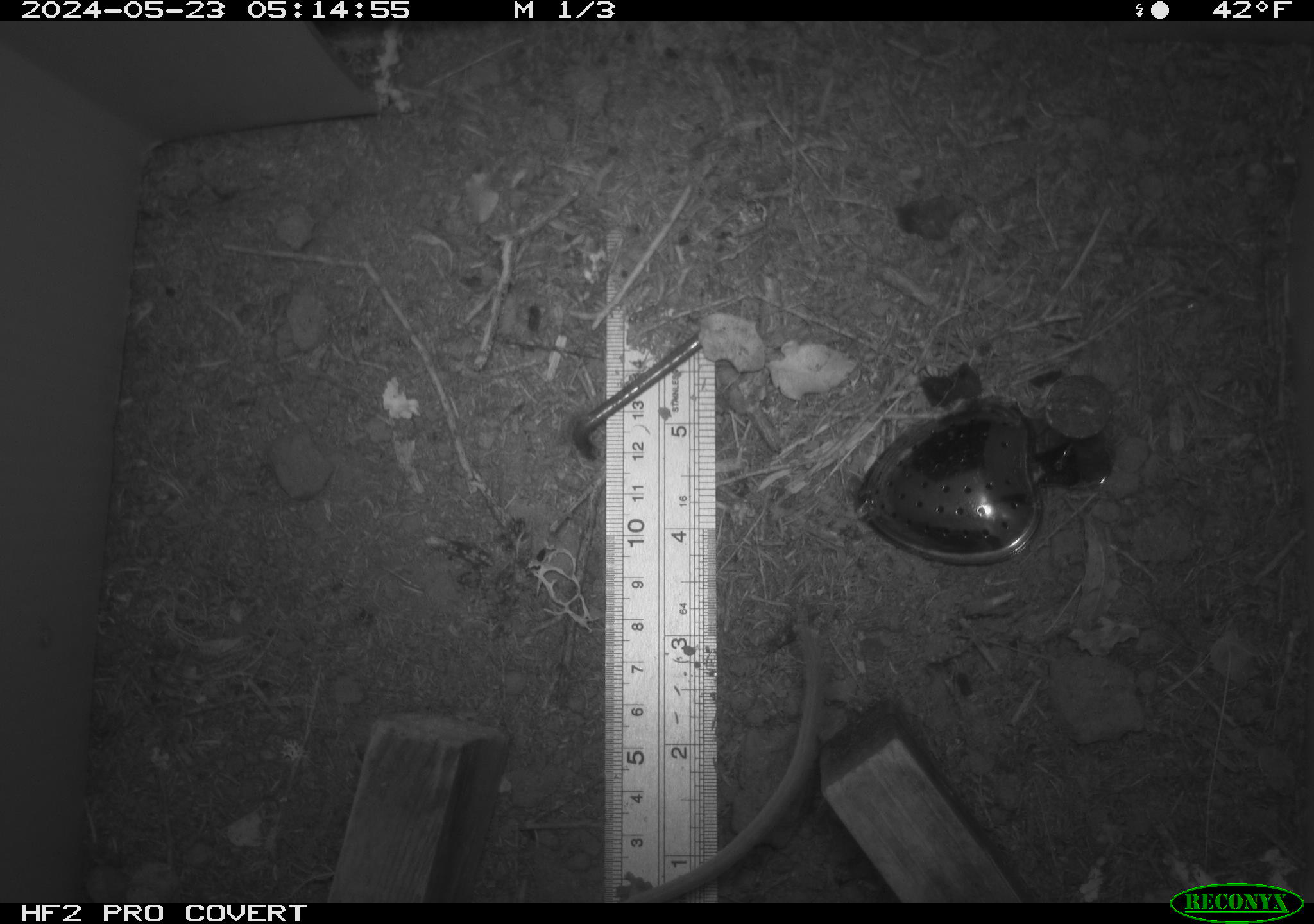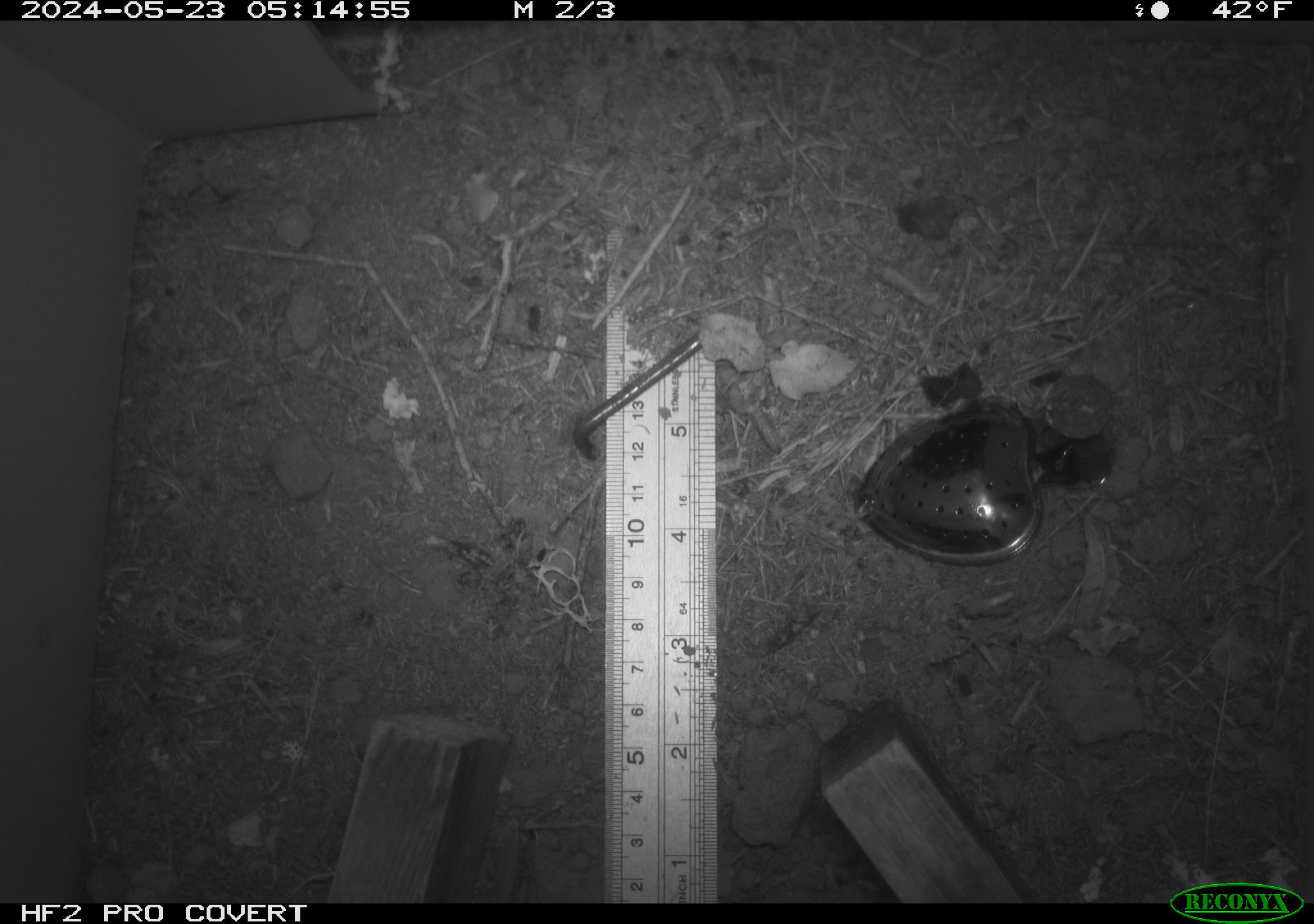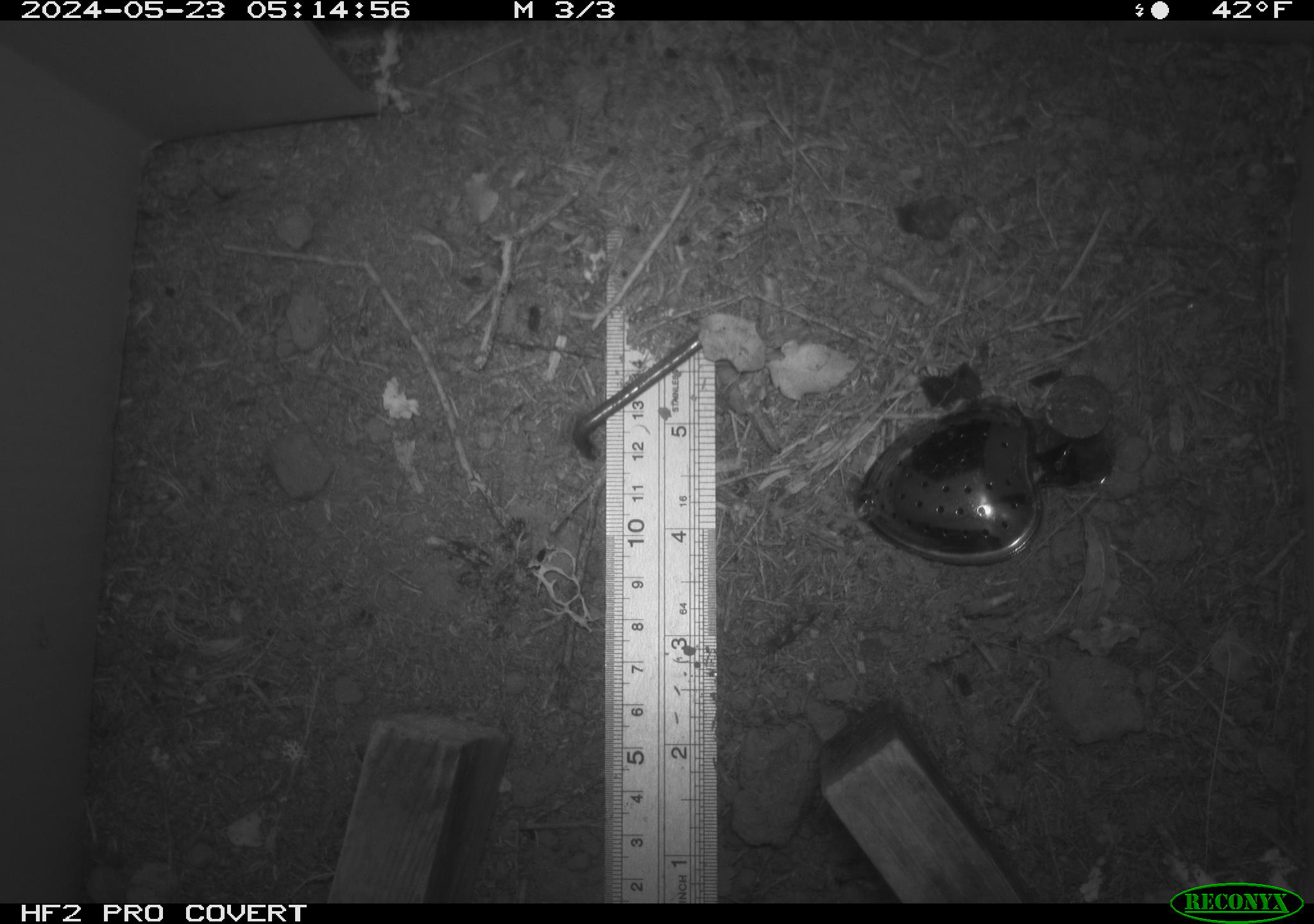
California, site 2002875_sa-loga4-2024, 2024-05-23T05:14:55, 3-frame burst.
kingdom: Animalia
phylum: Chordata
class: Mammalia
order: Rodentia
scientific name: Rodentia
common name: rodent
Rodent (Rodentia).